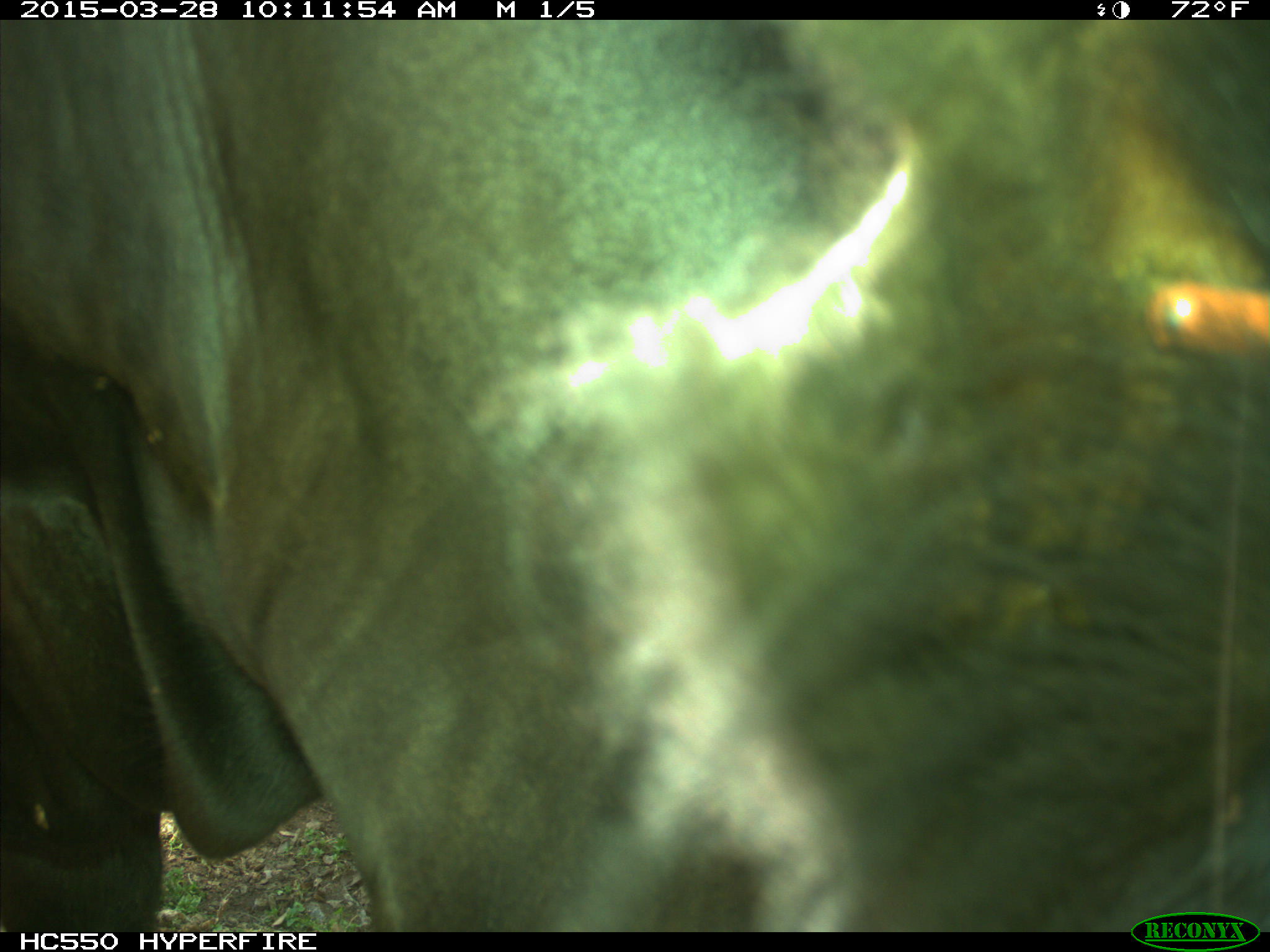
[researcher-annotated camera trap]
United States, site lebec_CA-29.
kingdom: Animalia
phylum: Chordata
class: Mammalia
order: Artiodactyla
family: Bovidae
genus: Bos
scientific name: Bos taurus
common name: domestic cow